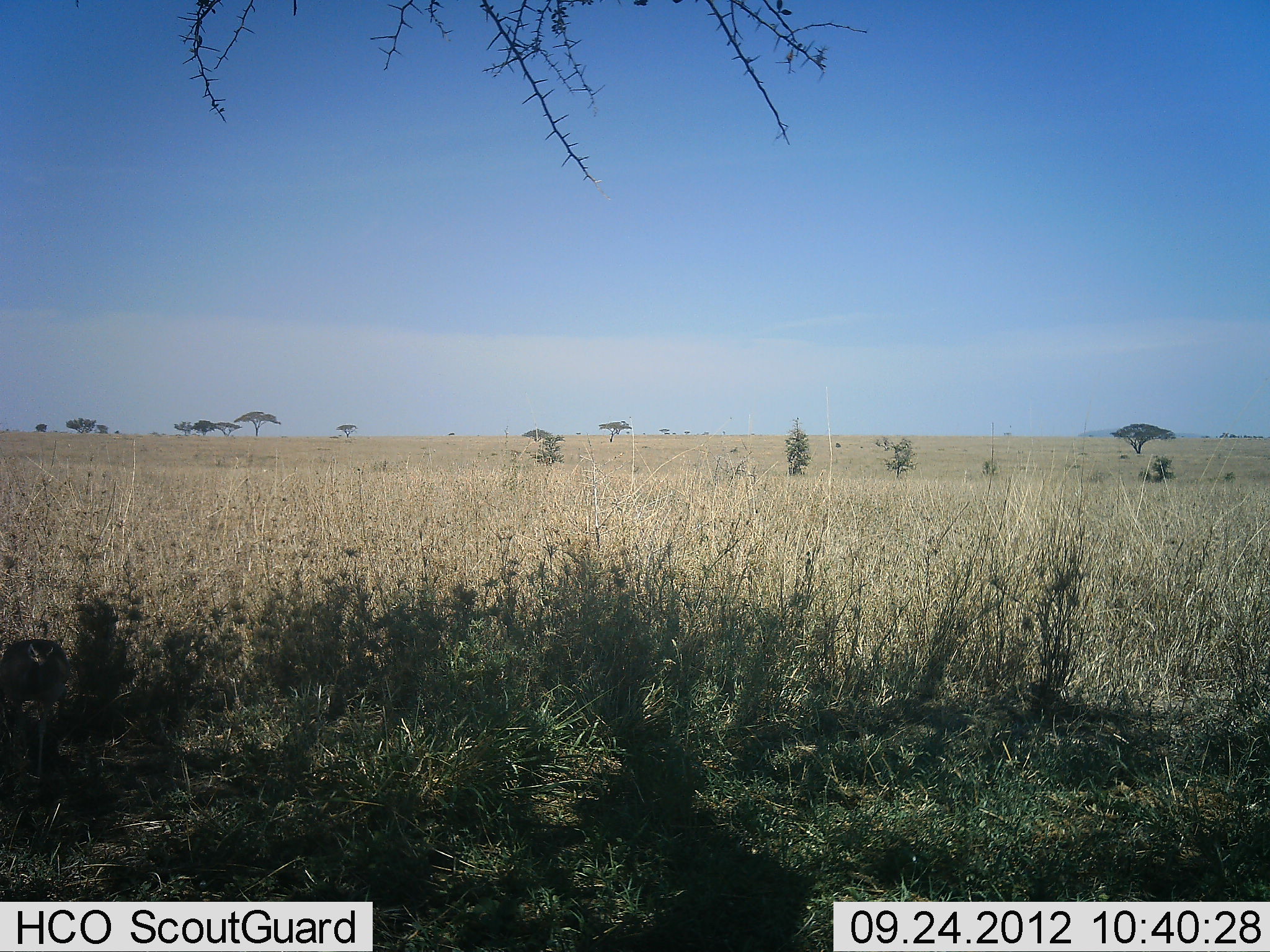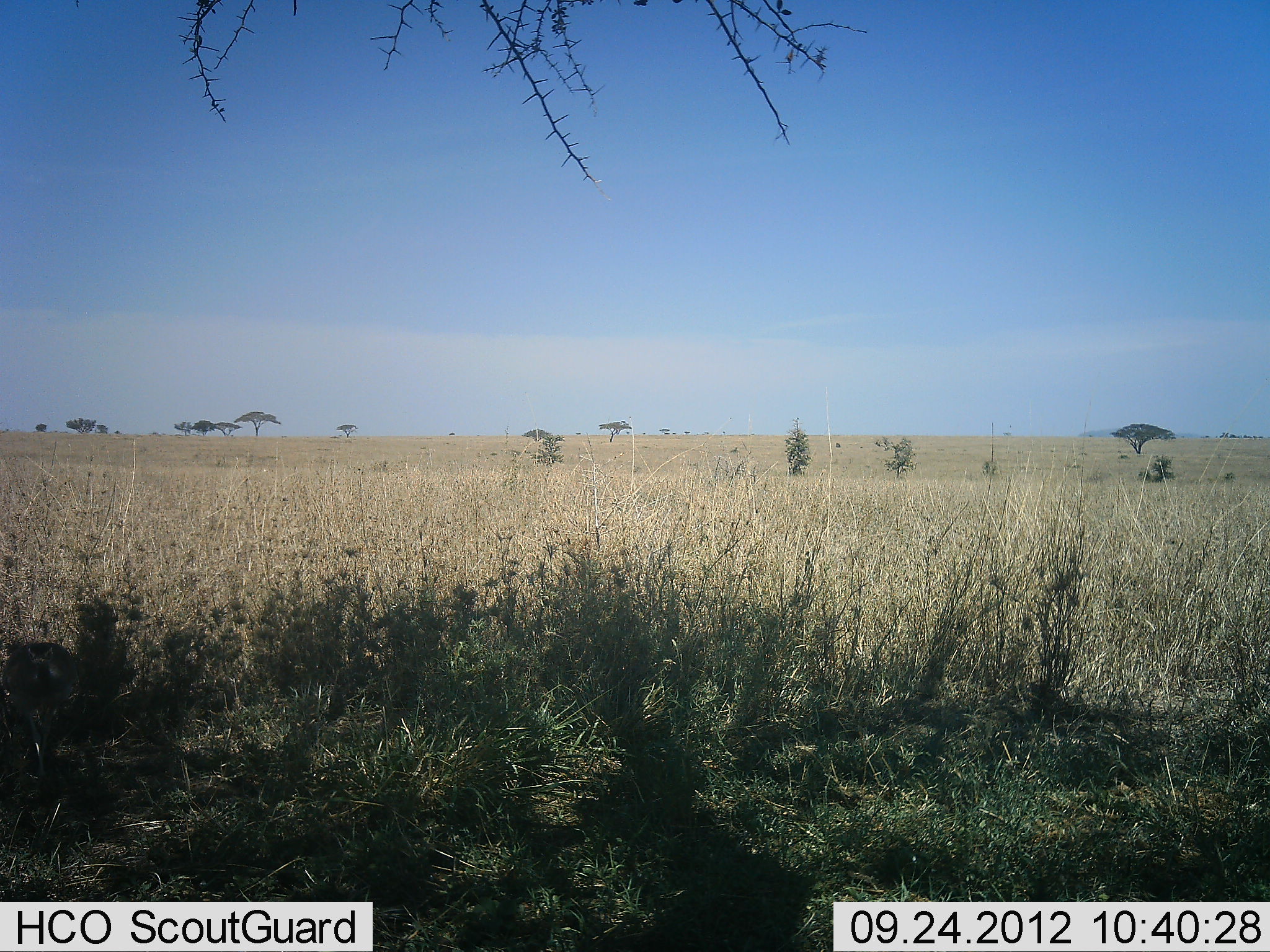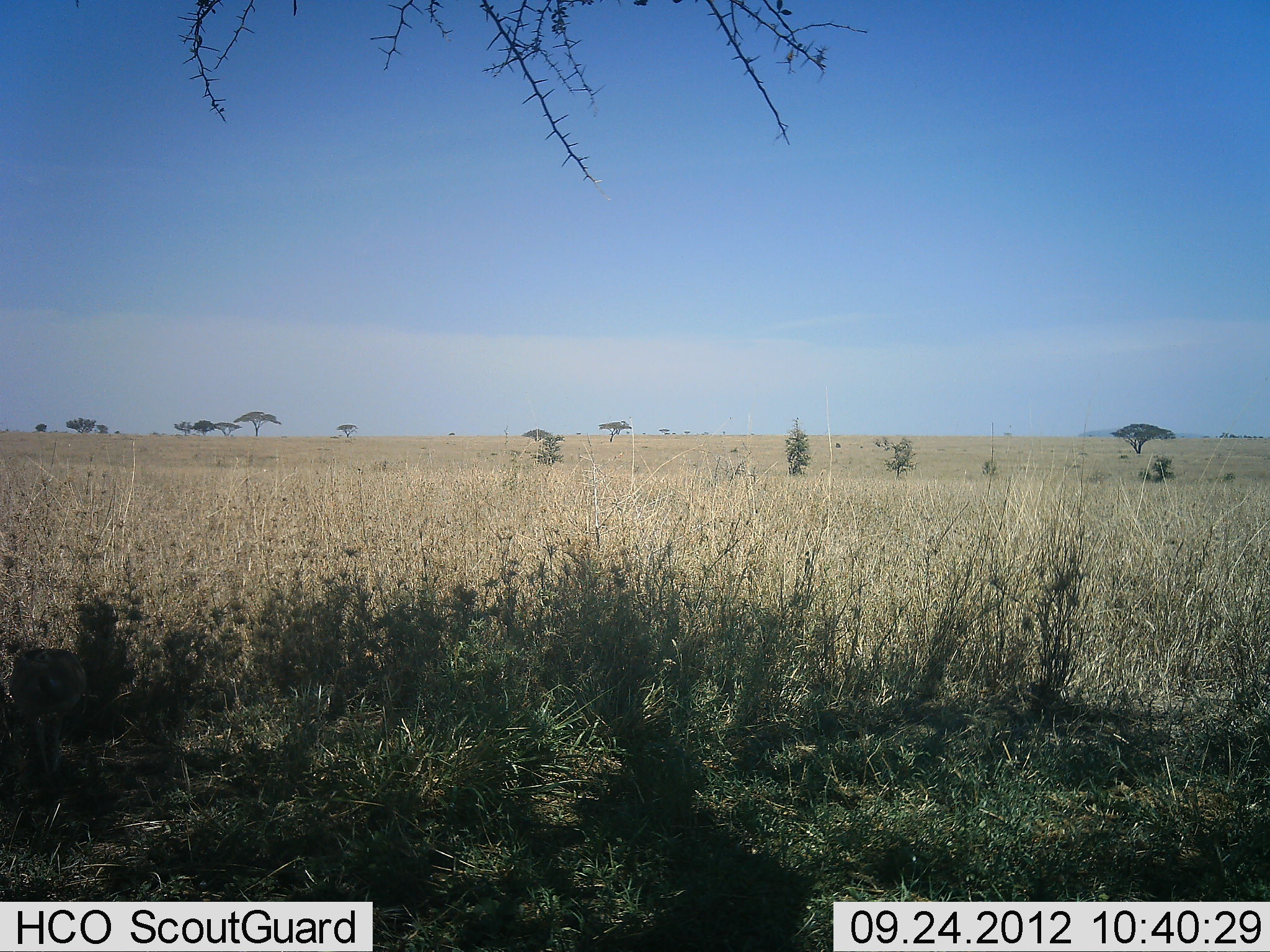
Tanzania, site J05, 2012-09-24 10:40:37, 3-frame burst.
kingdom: Animalia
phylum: Chordata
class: Aves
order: Galliformes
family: Numididae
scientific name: Numididae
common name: guinea fowl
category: guineafowl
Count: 1.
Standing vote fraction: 25%.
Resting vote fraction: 0%.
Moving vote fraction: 50%.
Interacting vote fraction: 0%.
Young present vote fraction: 0%.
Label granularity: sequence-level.